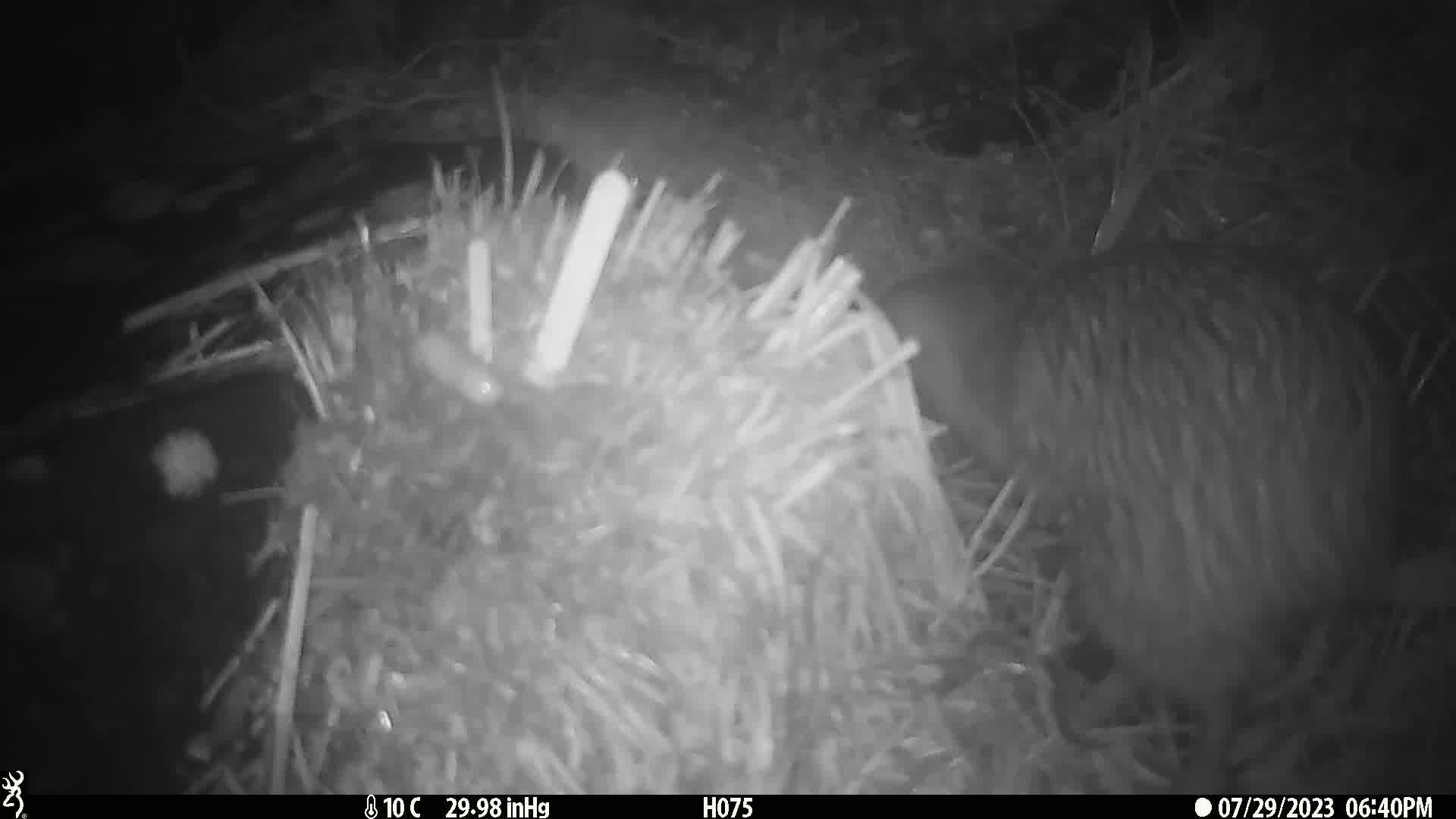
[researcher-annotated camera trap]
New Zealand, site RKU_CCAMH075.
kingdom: Animalia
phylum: Chordata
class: Aves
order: Apterygiformes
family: Apterygidae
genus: Apteryx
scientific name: Apteryx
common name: kiwi